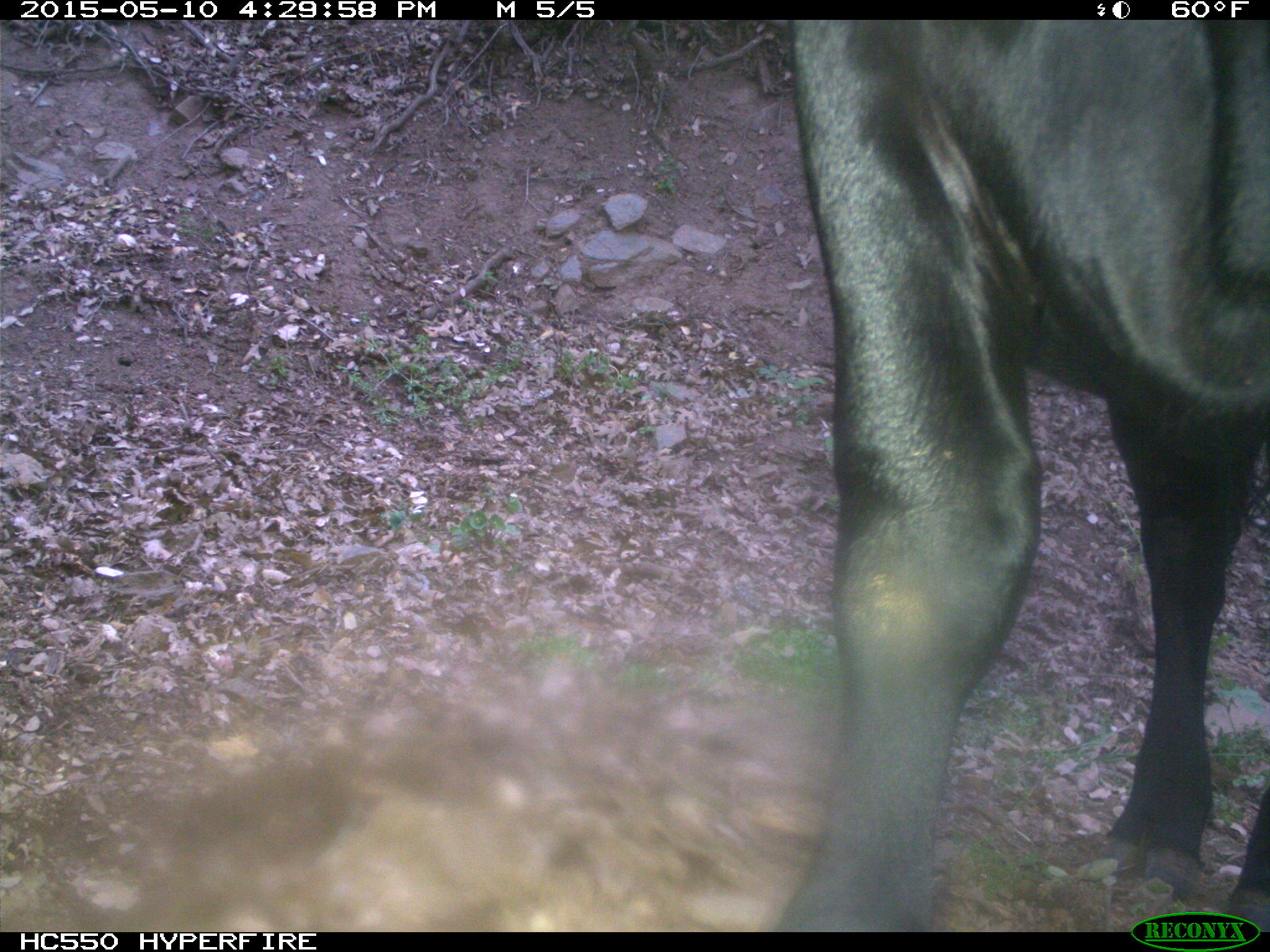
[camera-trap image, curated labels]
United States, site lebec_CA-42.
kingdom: Animalia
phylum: Chordata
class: Mammalia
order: Artiodactyla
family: Bovidae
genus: Bos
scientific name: Bos taurus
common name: domestic cow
Bos taurus (domestic cow).